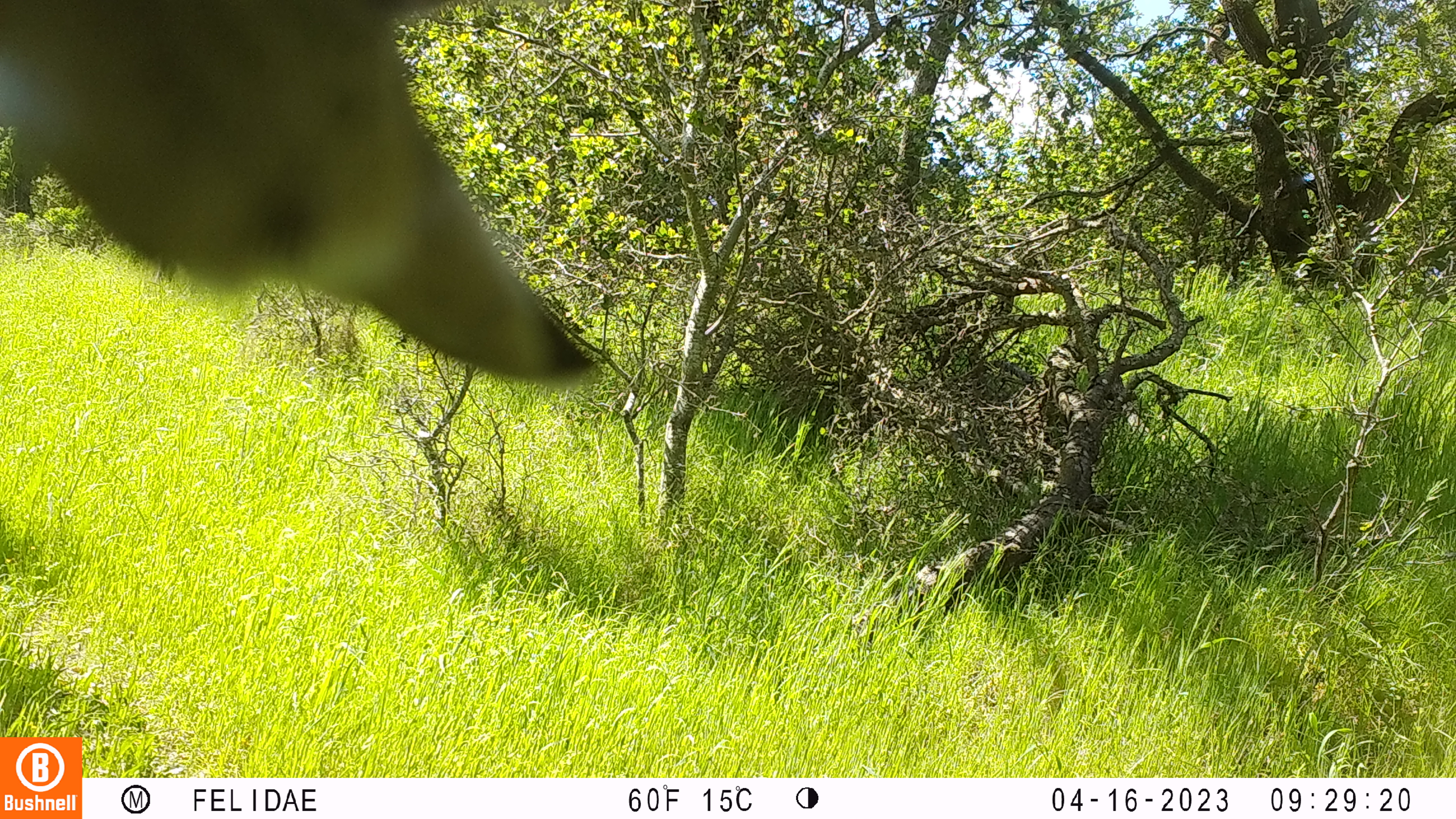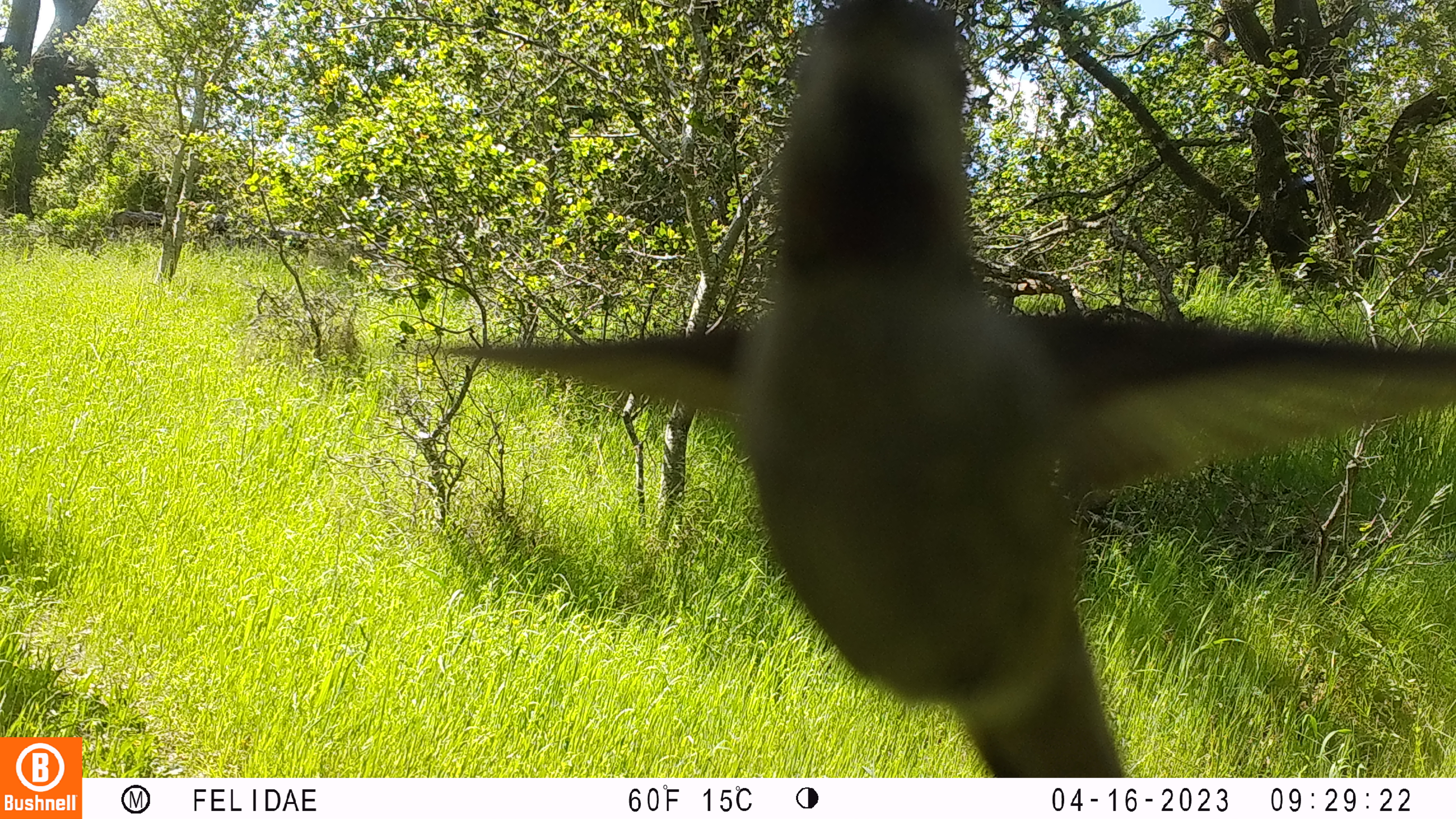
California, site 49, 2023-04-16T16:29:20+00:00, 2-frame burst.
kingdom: Animalia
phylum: Chordata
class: Aves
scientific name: Aves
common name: bird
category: unknown bird